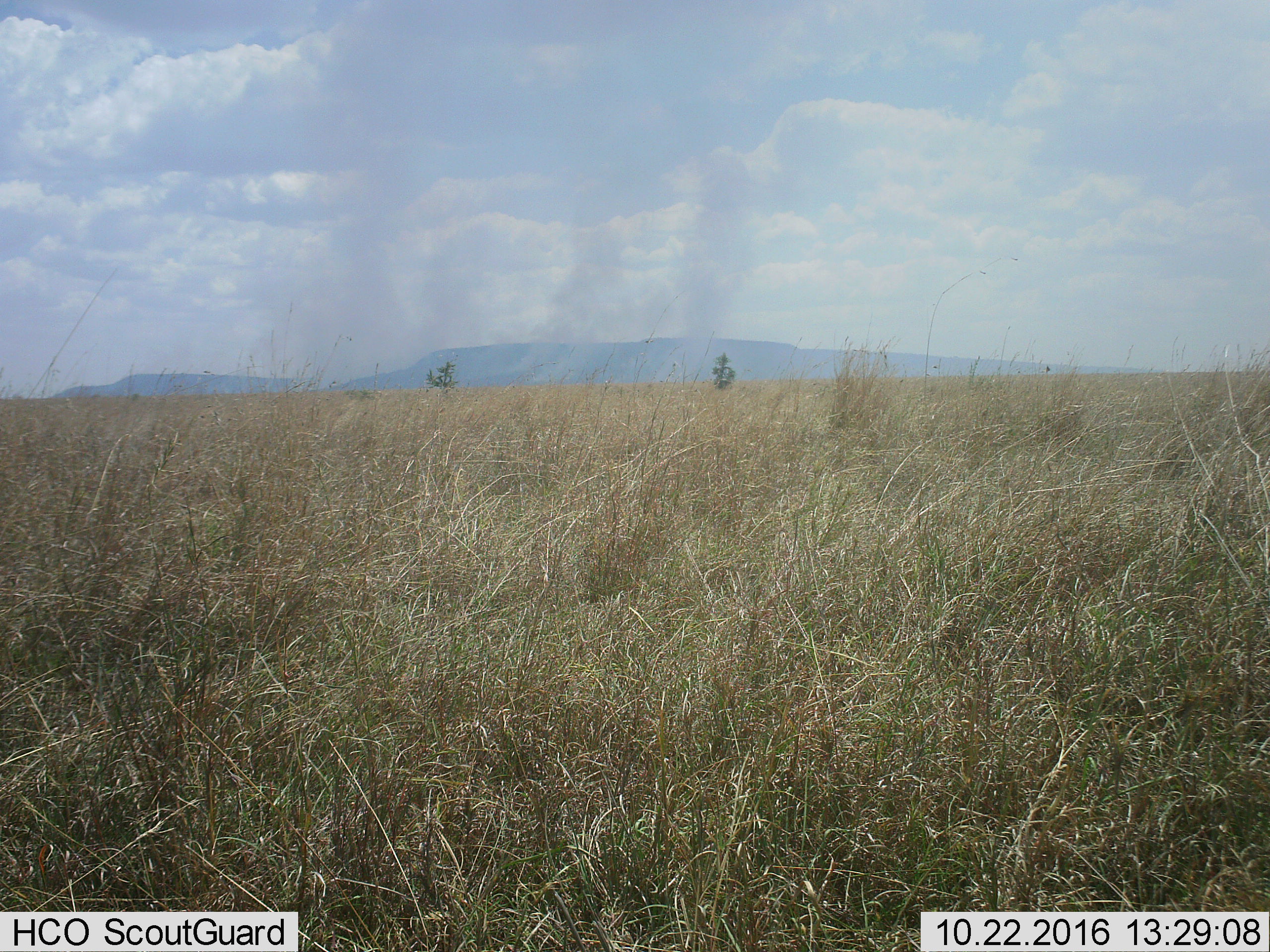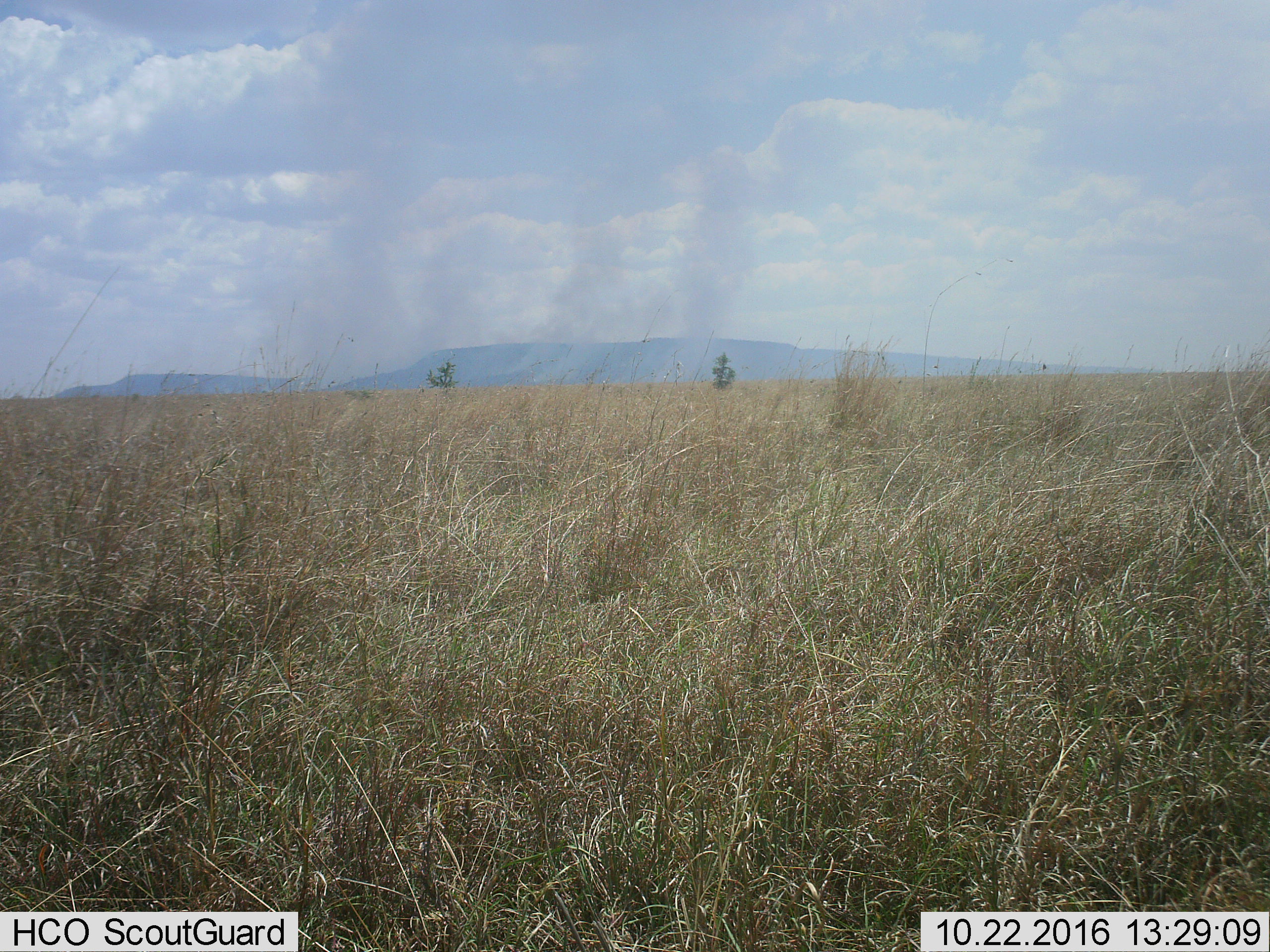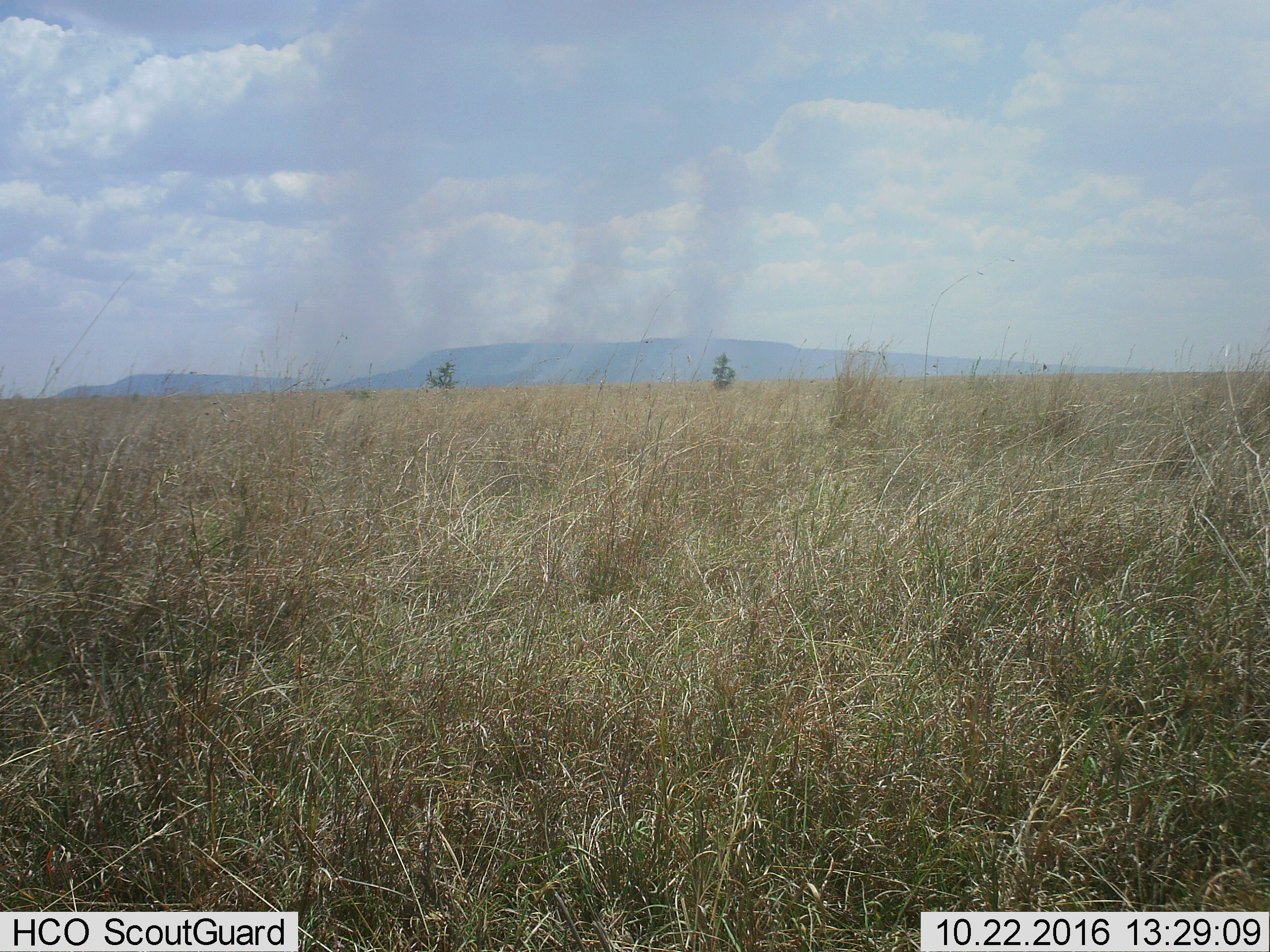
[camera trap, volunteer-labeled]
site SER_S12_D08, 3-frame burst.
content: unidentified animal